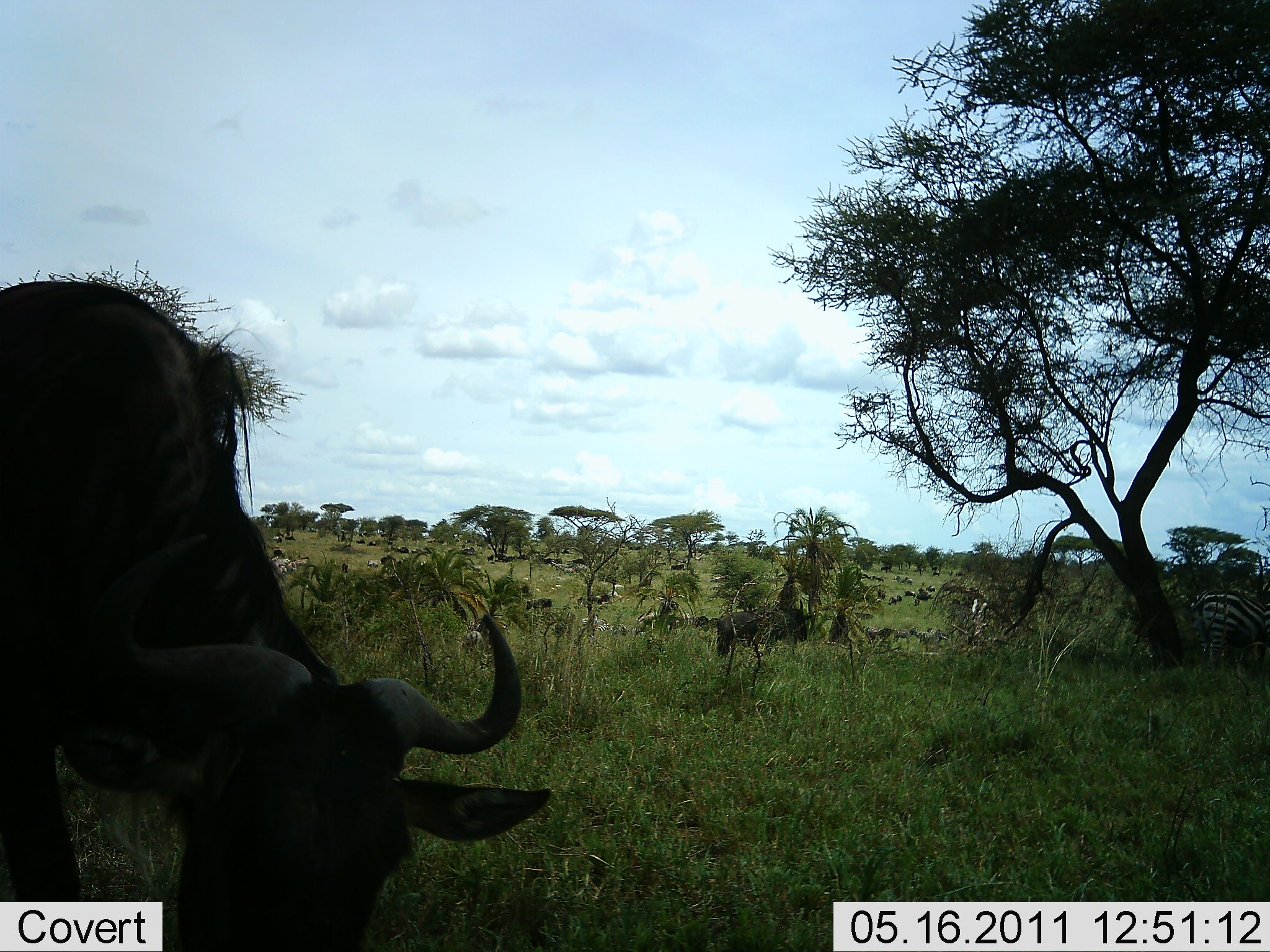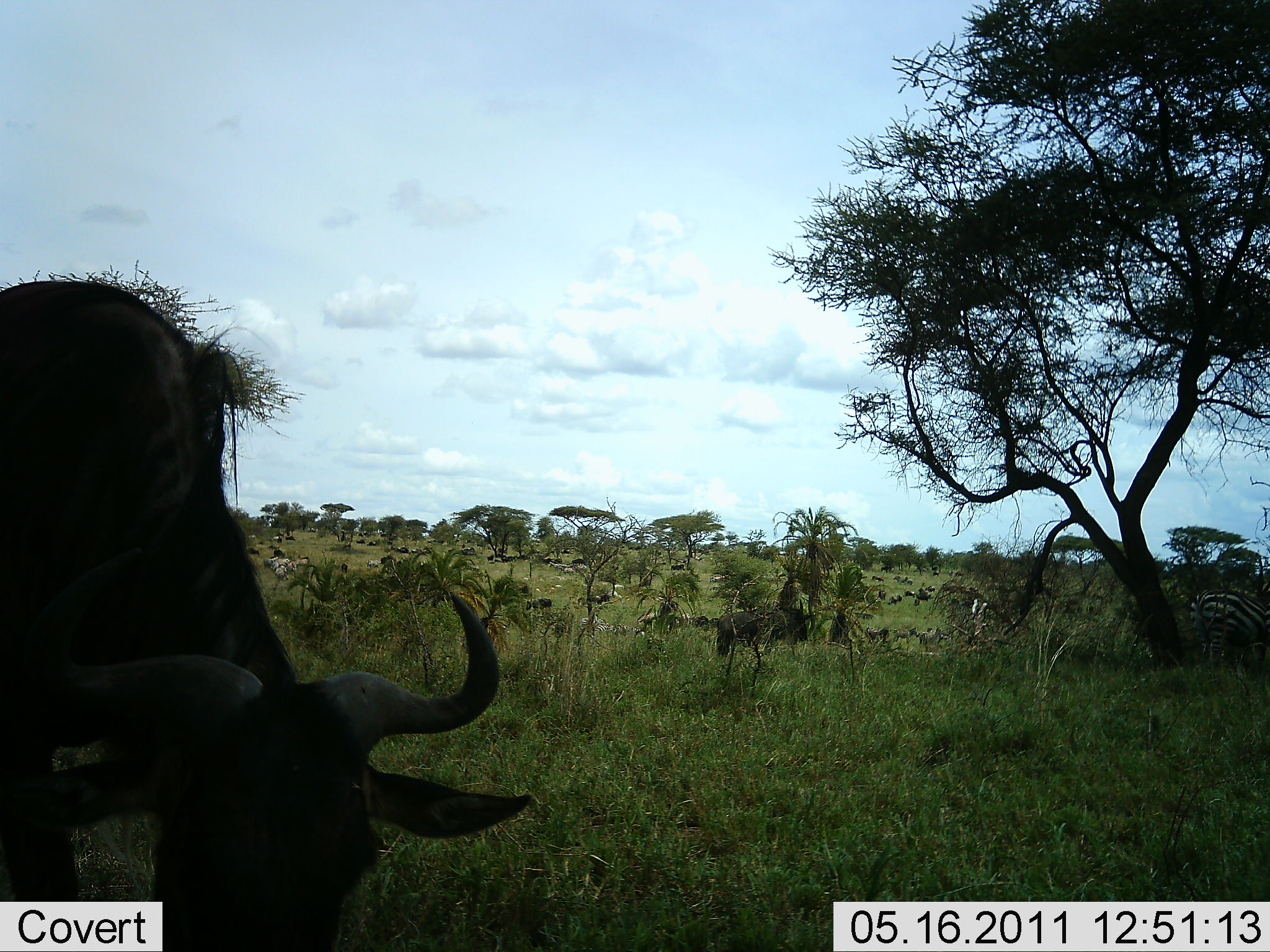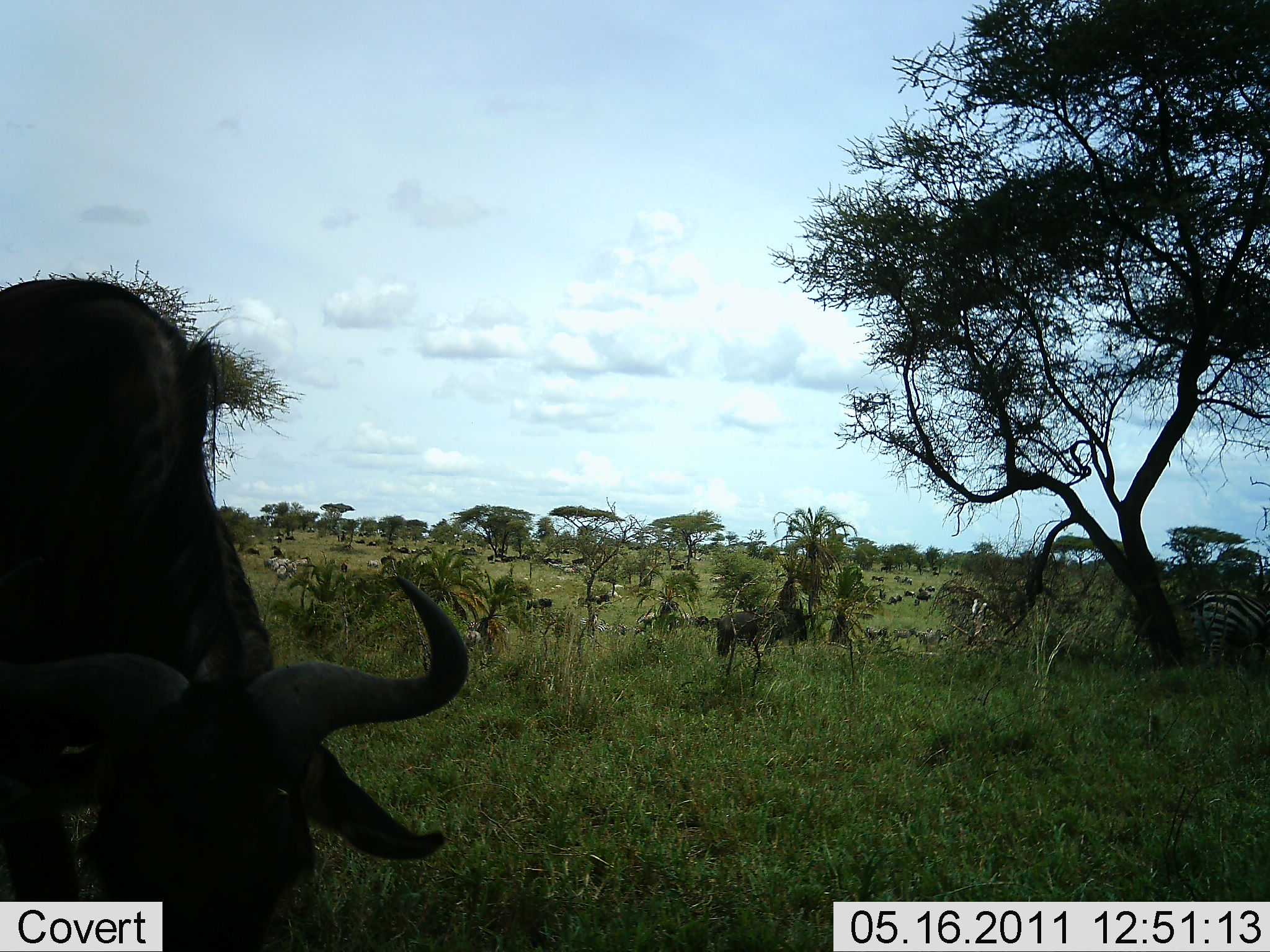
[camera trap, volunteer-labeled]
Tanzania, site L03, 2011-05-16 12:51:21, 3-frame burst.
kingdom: Animalia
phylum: Chordata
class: Mammalia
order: Artiodactyla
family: Bovidae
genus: Connochaetes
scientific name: Connochaetes taurinus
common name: blue wildebeest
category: wildebeest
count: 2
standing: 47%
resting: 5%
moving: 0%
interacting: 0%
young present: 0%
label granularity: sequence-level